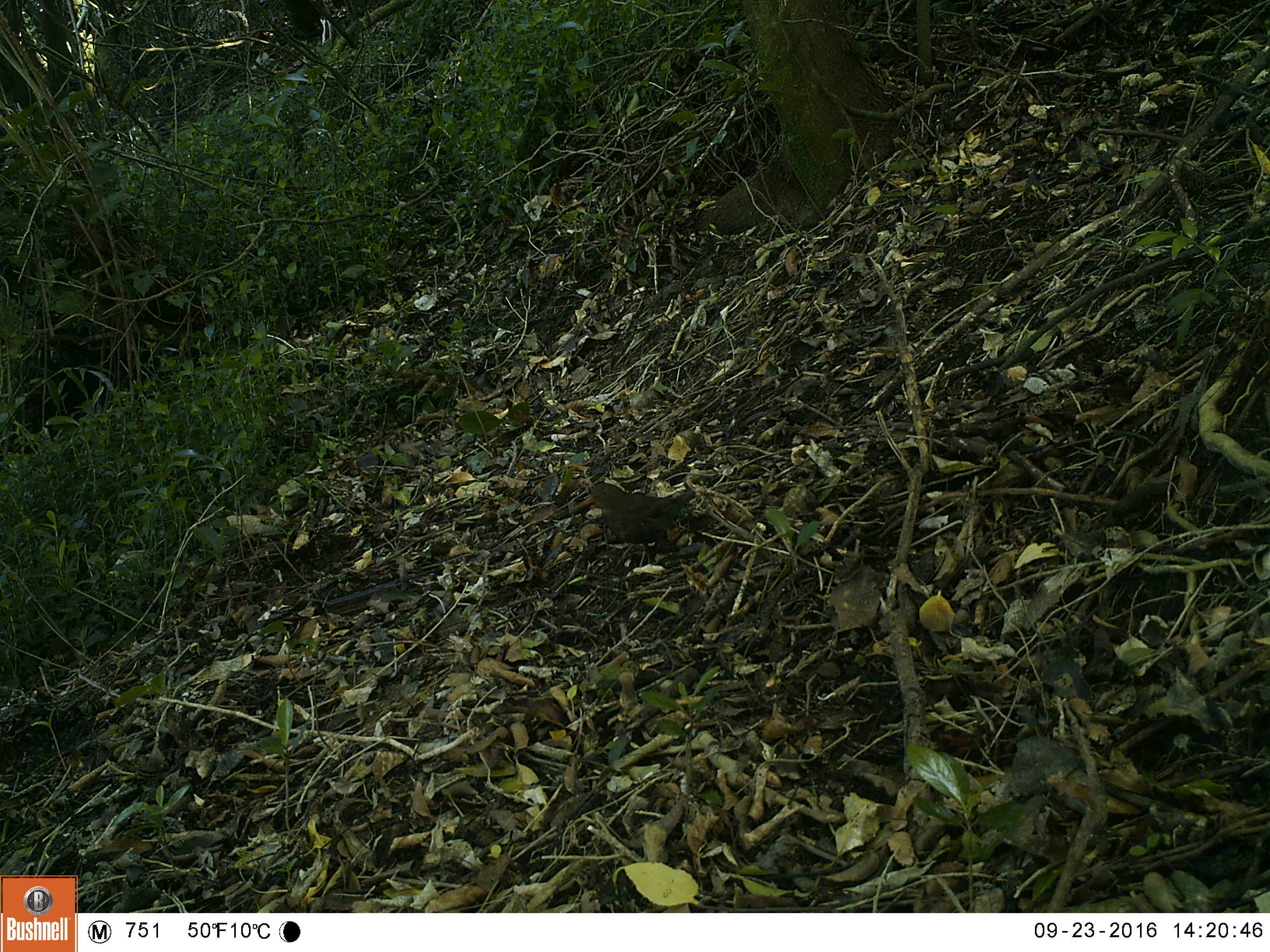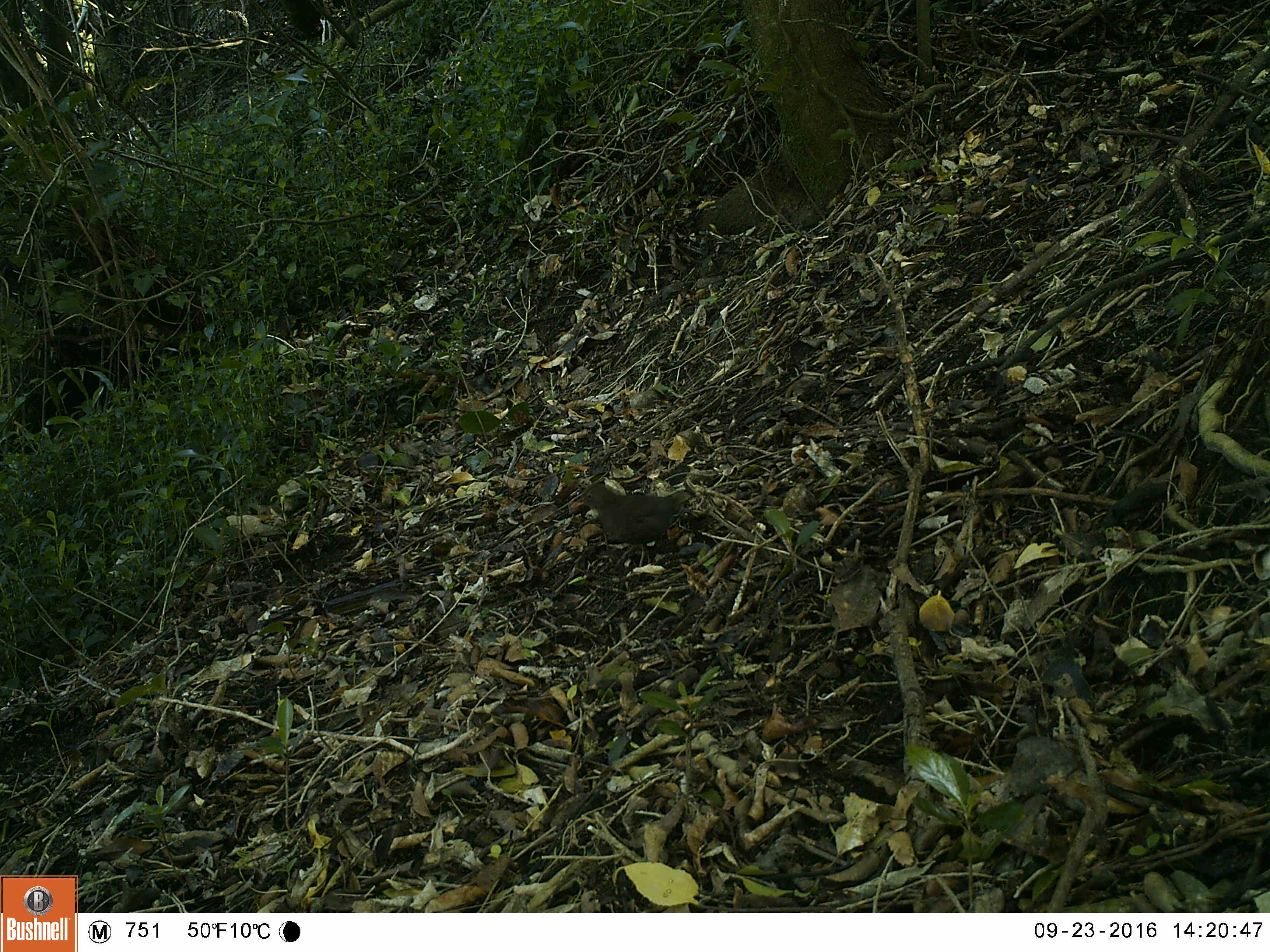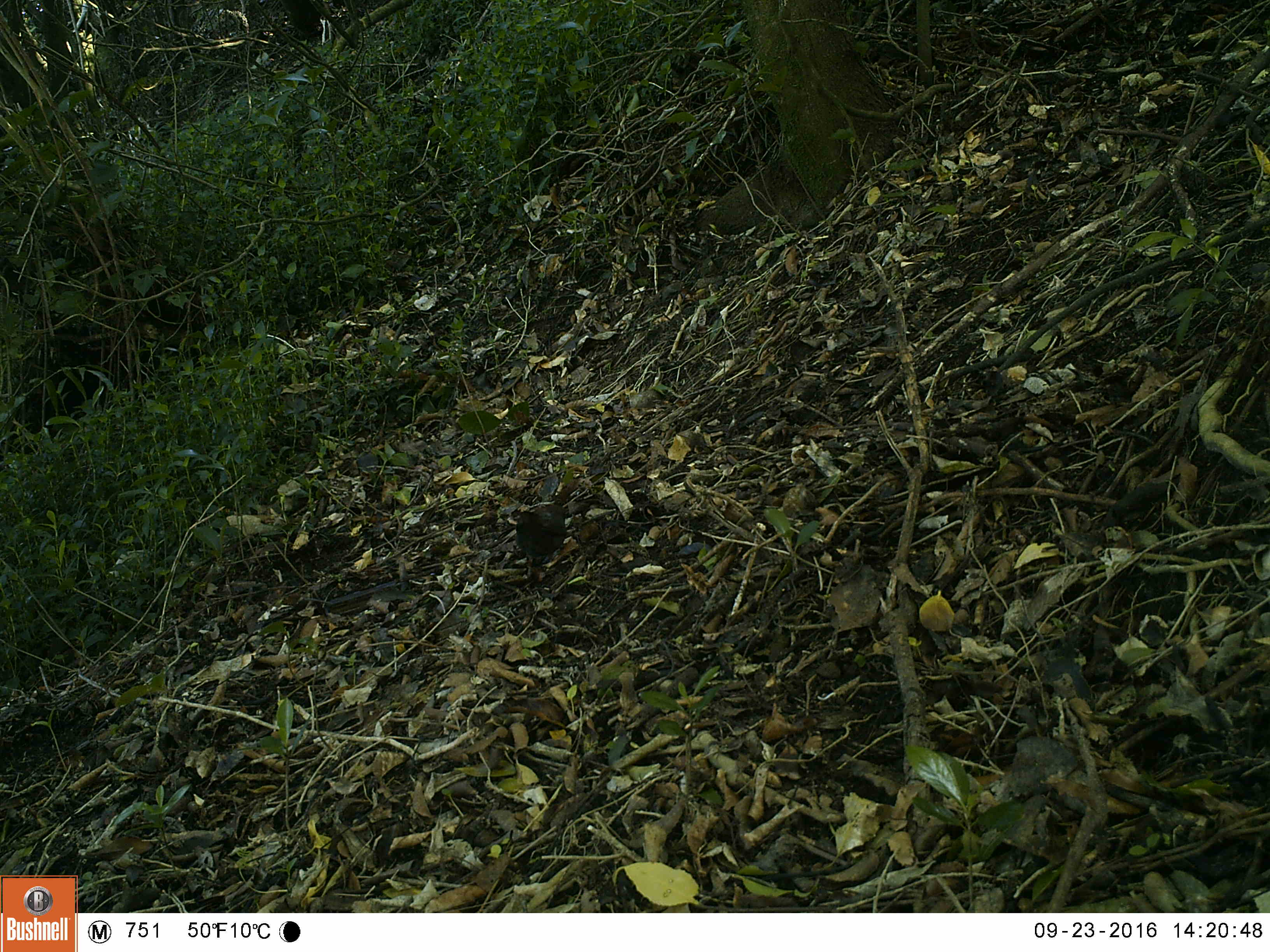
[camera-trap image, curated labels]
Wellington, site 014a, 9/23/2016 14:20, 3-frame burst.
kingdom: Animalia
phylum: Chordata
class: Aves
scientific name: Aves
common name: bird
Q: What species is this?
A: Bird (Aves).